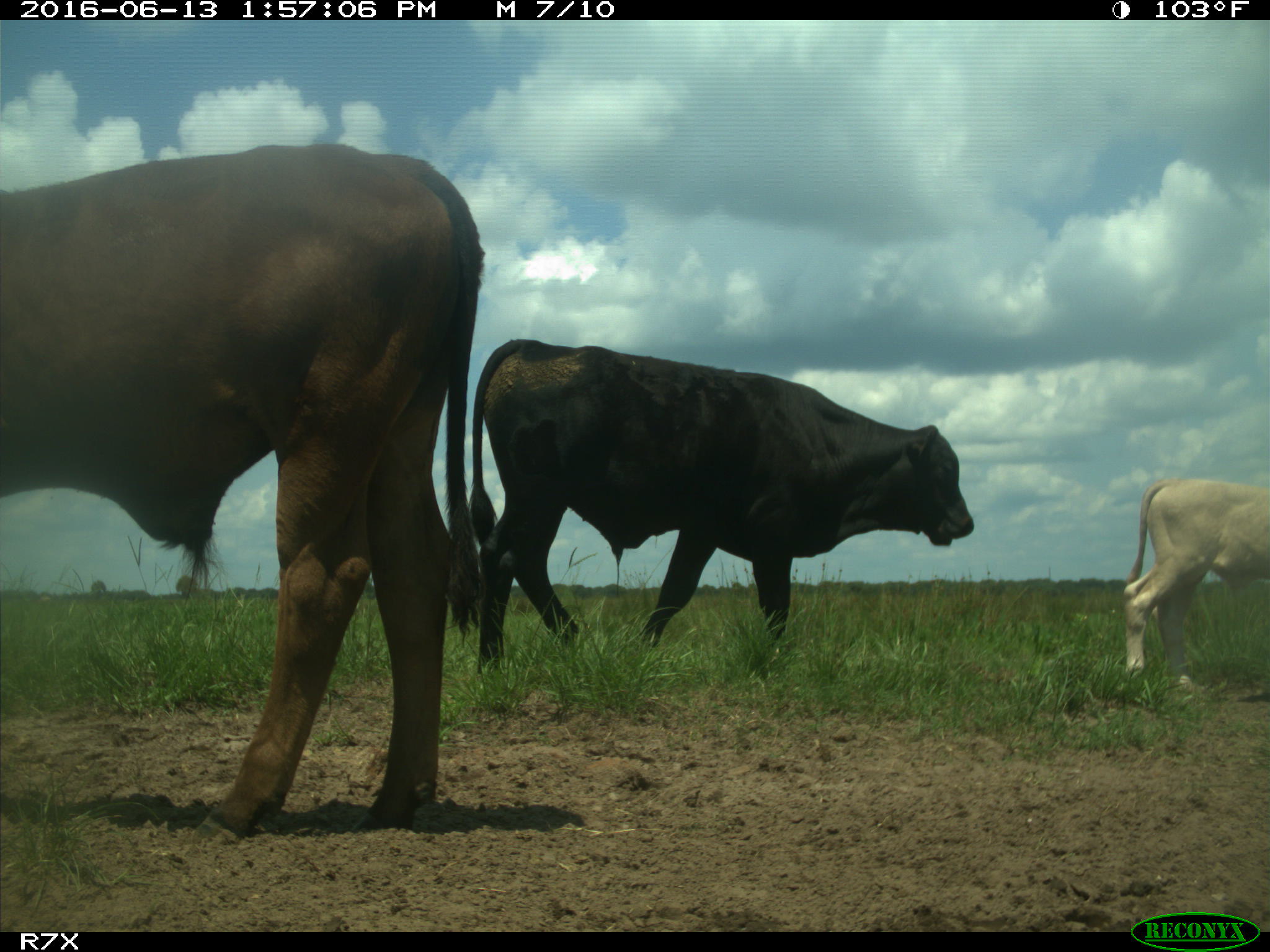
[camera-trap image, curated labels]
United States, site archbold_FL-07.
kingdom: Animalia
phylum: Chordata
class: Mammalia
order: Artiodactyla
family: Bovidae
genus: Bos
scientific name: Bos taurus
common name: domestic cow